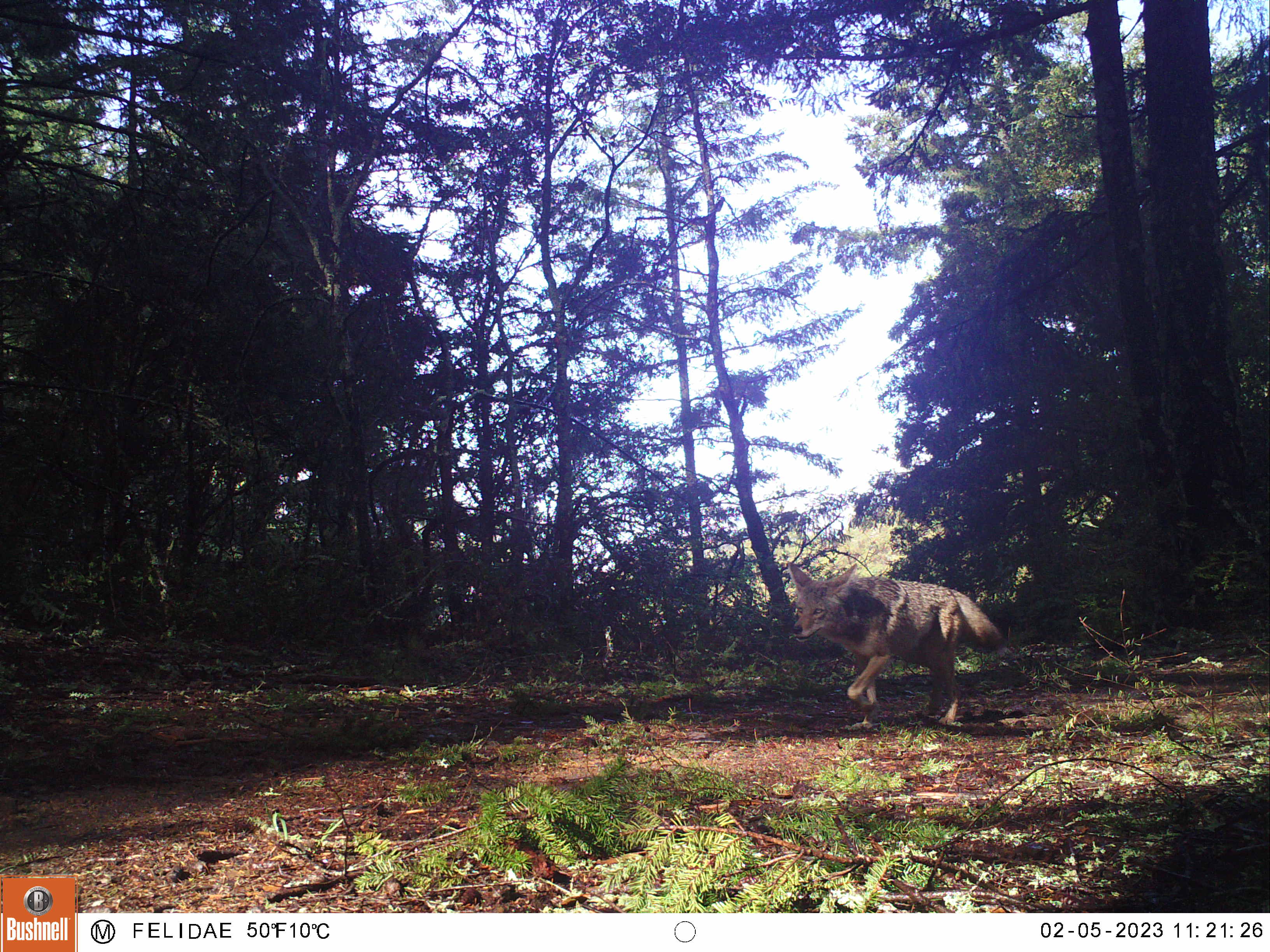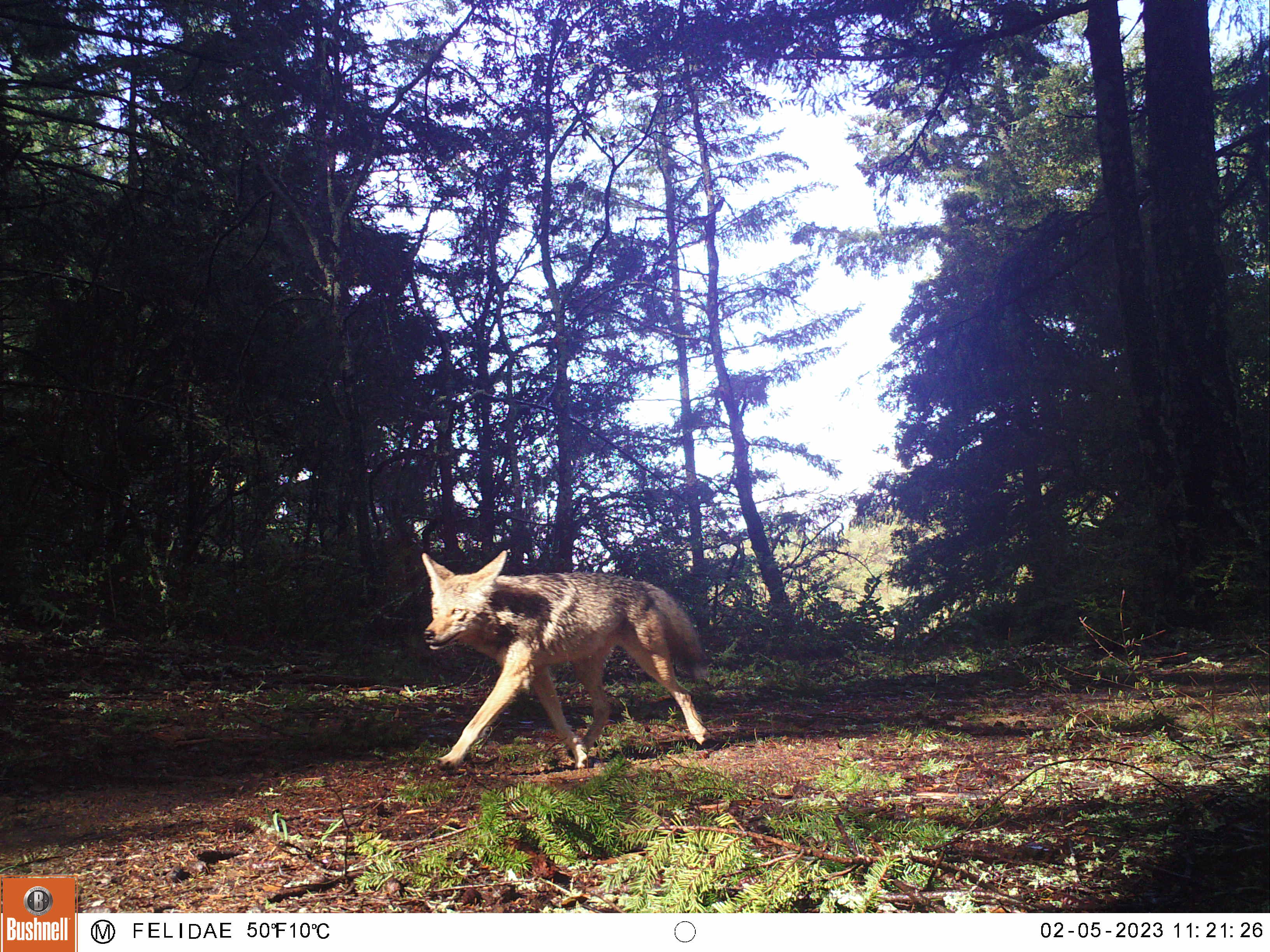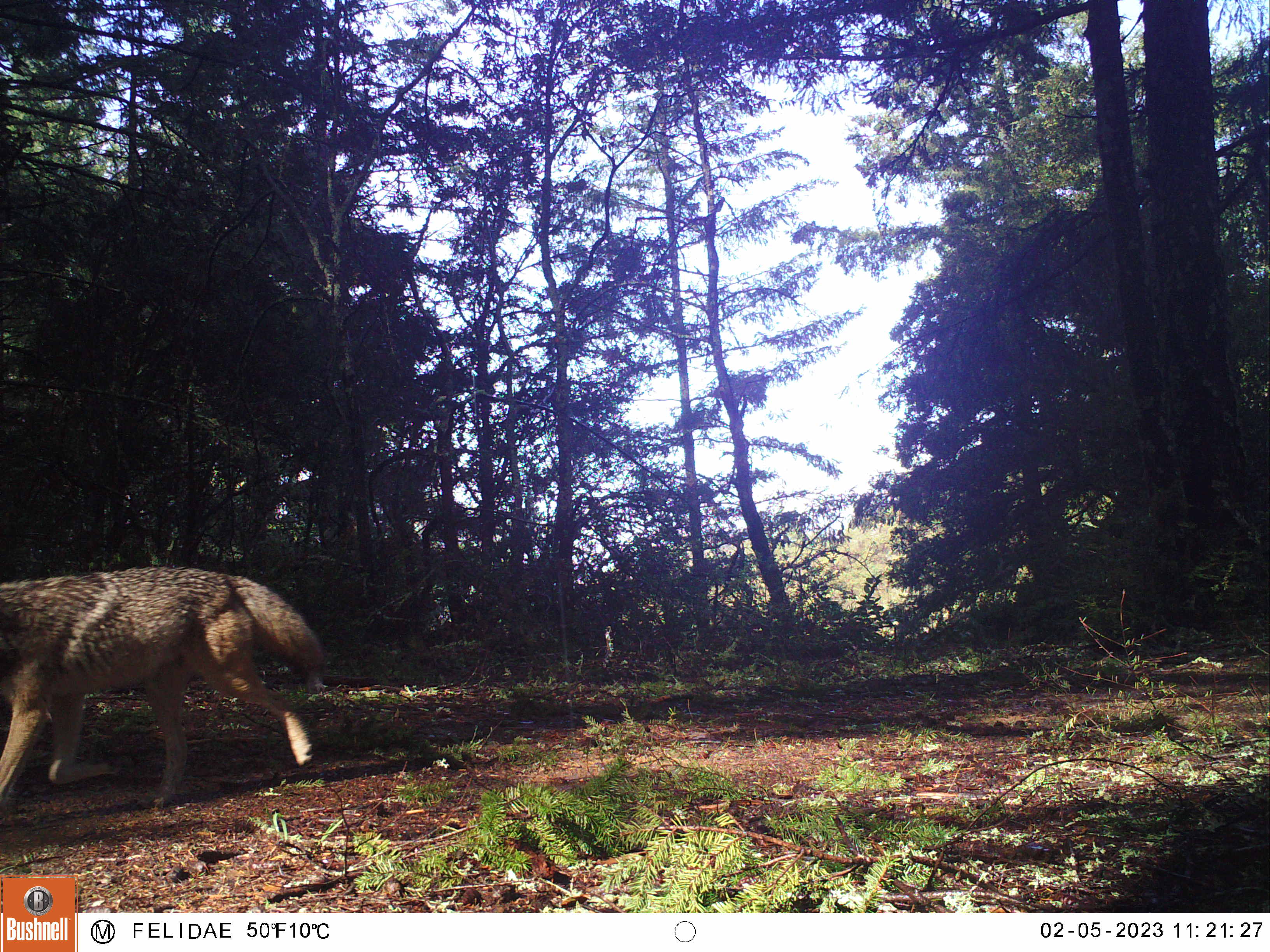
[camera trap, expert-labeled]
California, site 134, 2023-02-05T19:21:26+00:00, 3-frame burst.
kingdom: Animalia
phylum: Chordata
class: Mammalia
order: Carnivora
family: Canidae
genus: Canis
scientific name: Canis latrans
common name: coyote